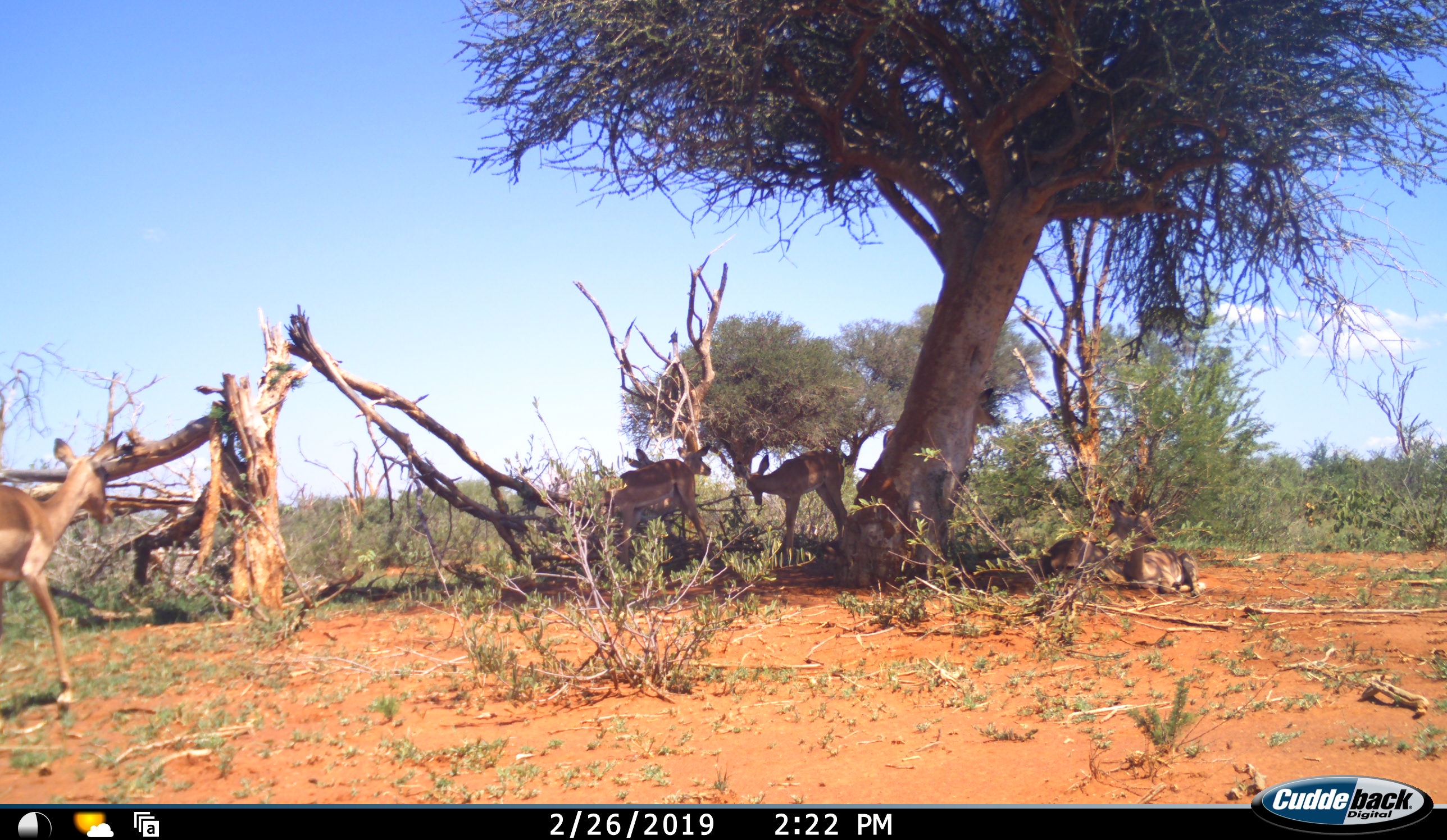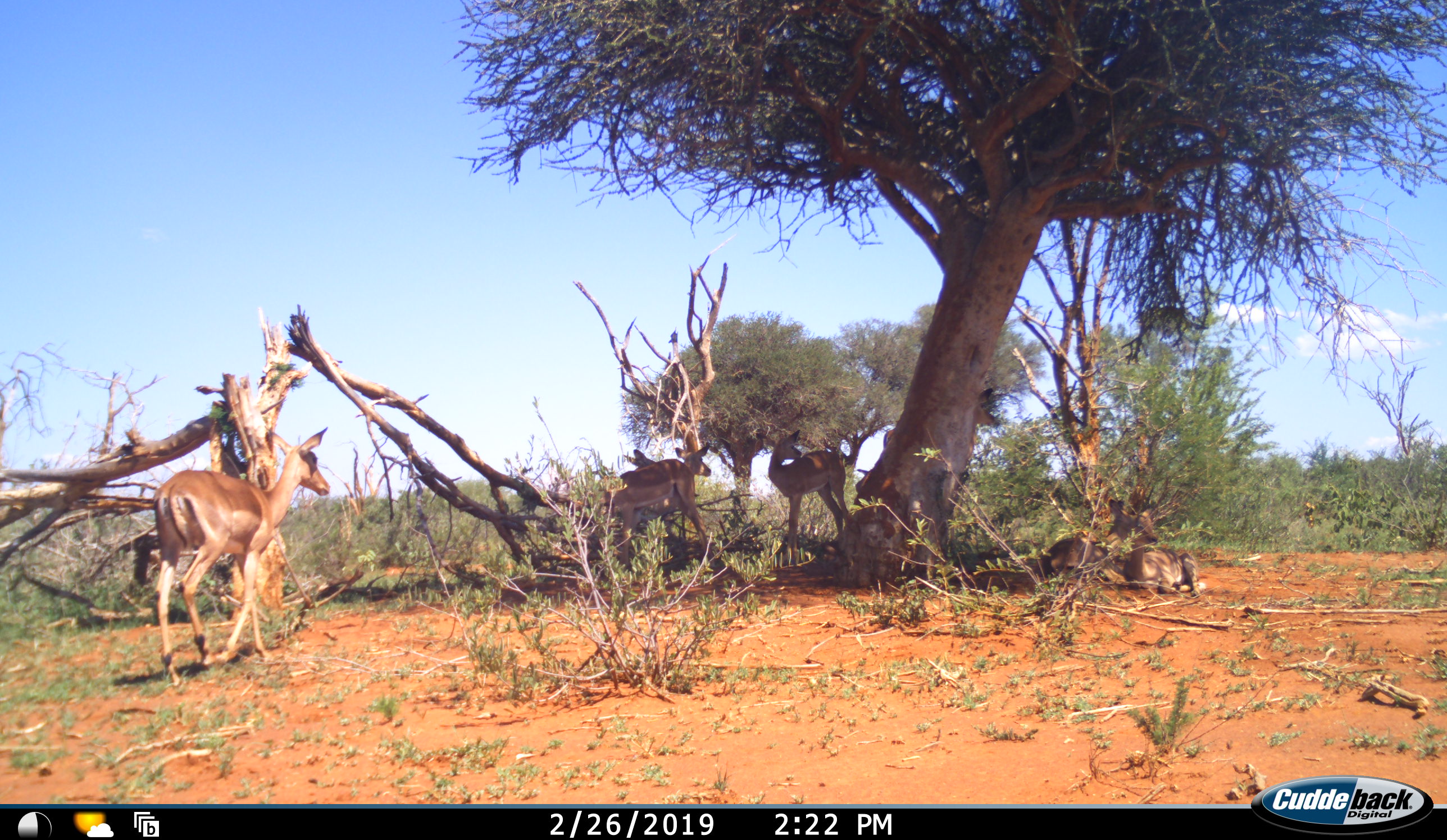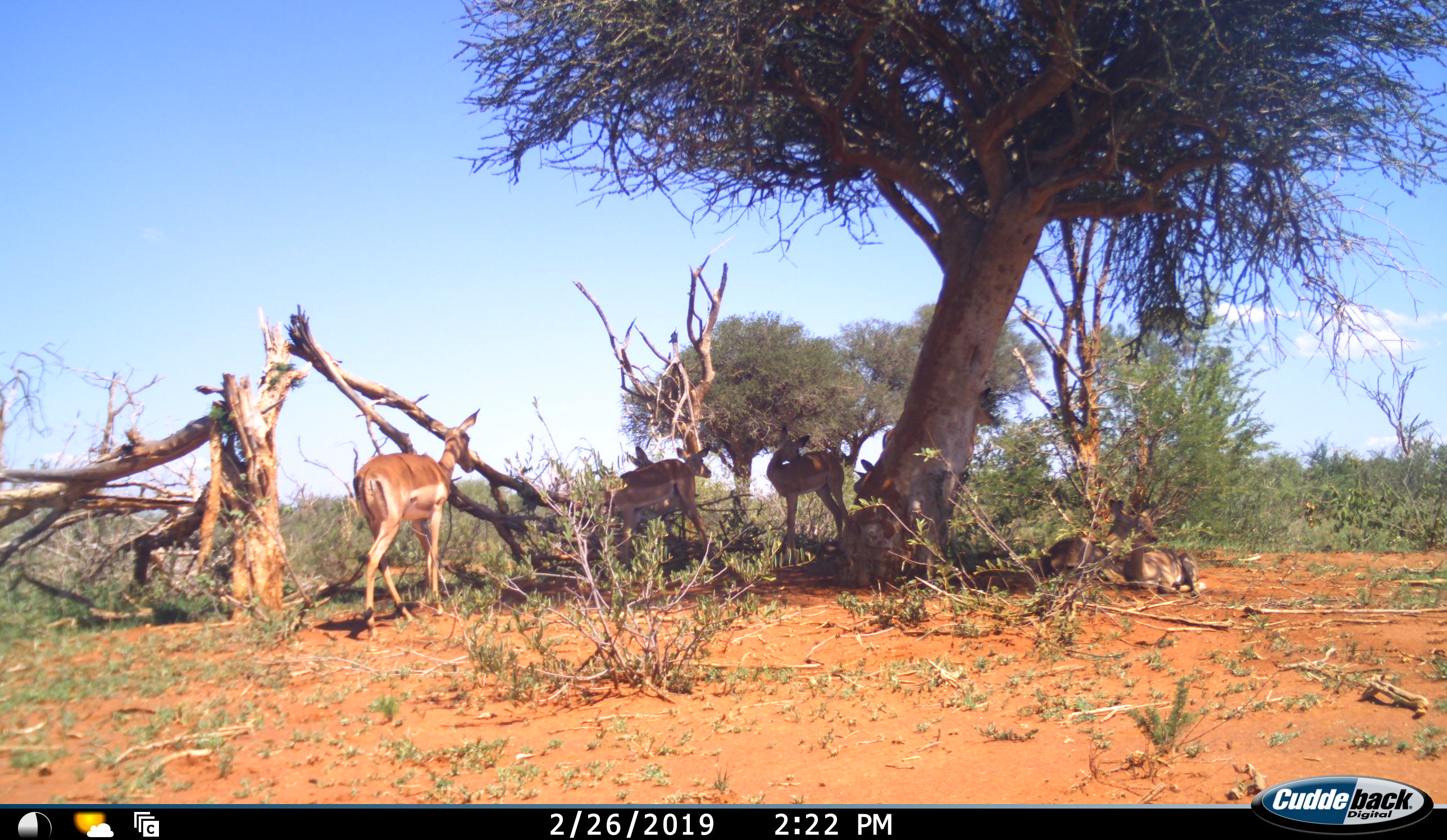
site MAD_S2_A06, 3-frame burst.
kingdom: Animalia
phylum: Chordata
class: Mammalia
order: Artiodactyla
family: Bovidae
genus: Aepyceros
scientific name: Aepyceros melampus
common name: impala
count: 6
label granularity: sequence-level